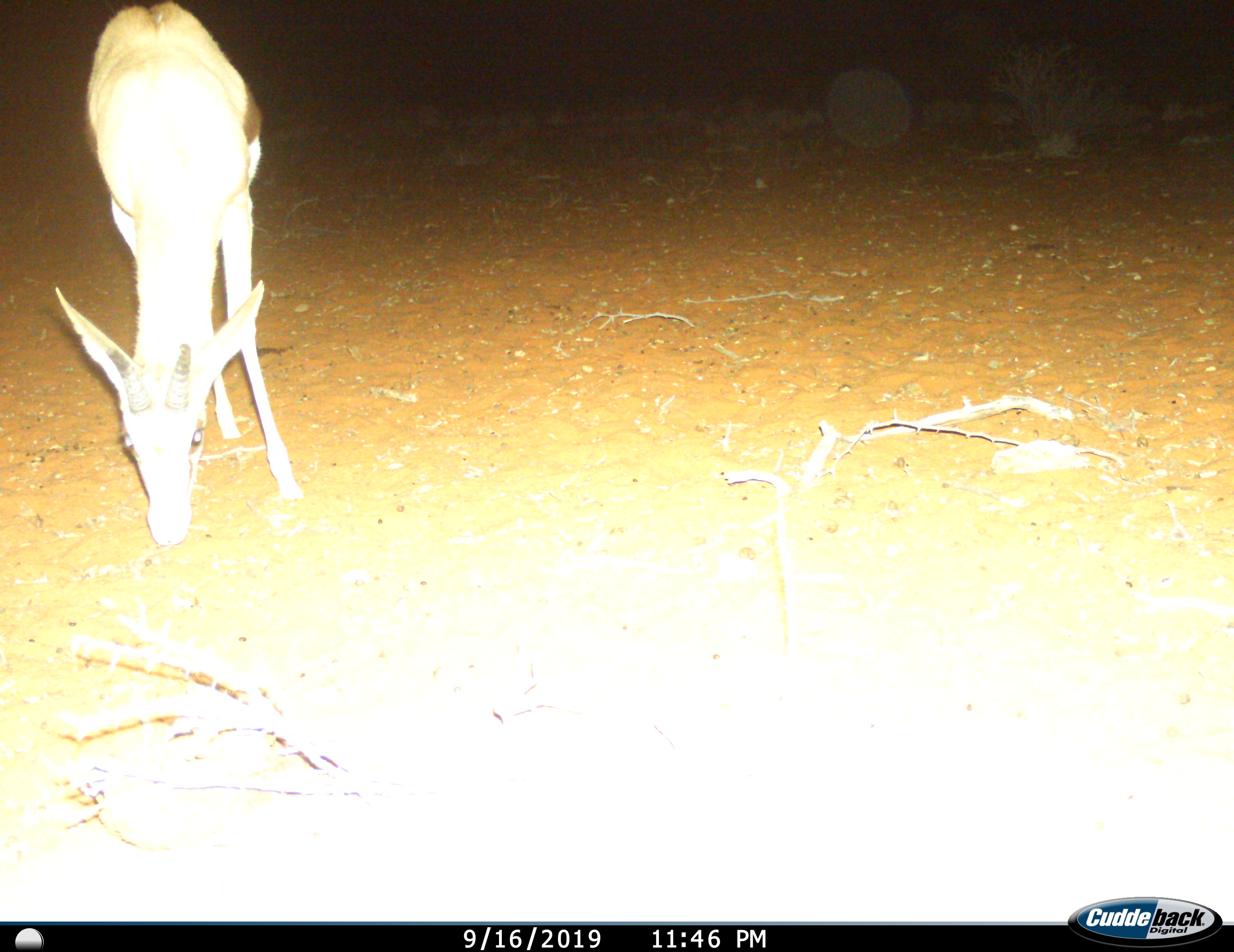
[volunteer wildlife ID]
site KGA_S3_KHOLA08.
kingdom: Animalia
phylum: Chordata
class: Mammalia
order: Artiodactyla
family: Bovidae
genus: Antidorcas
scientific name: Antidorcas marsupialis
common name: springbok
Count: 1.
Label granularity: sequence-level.